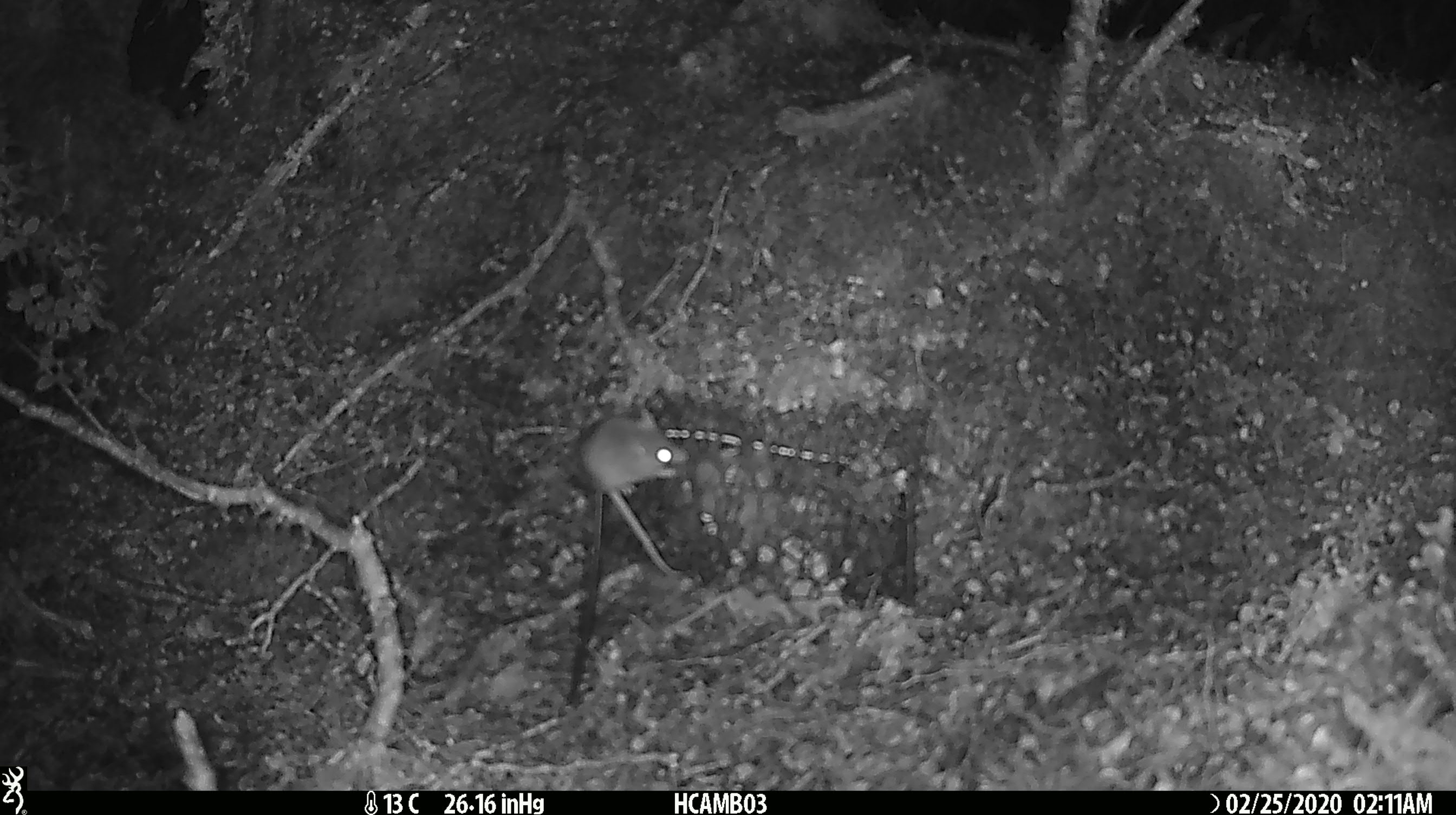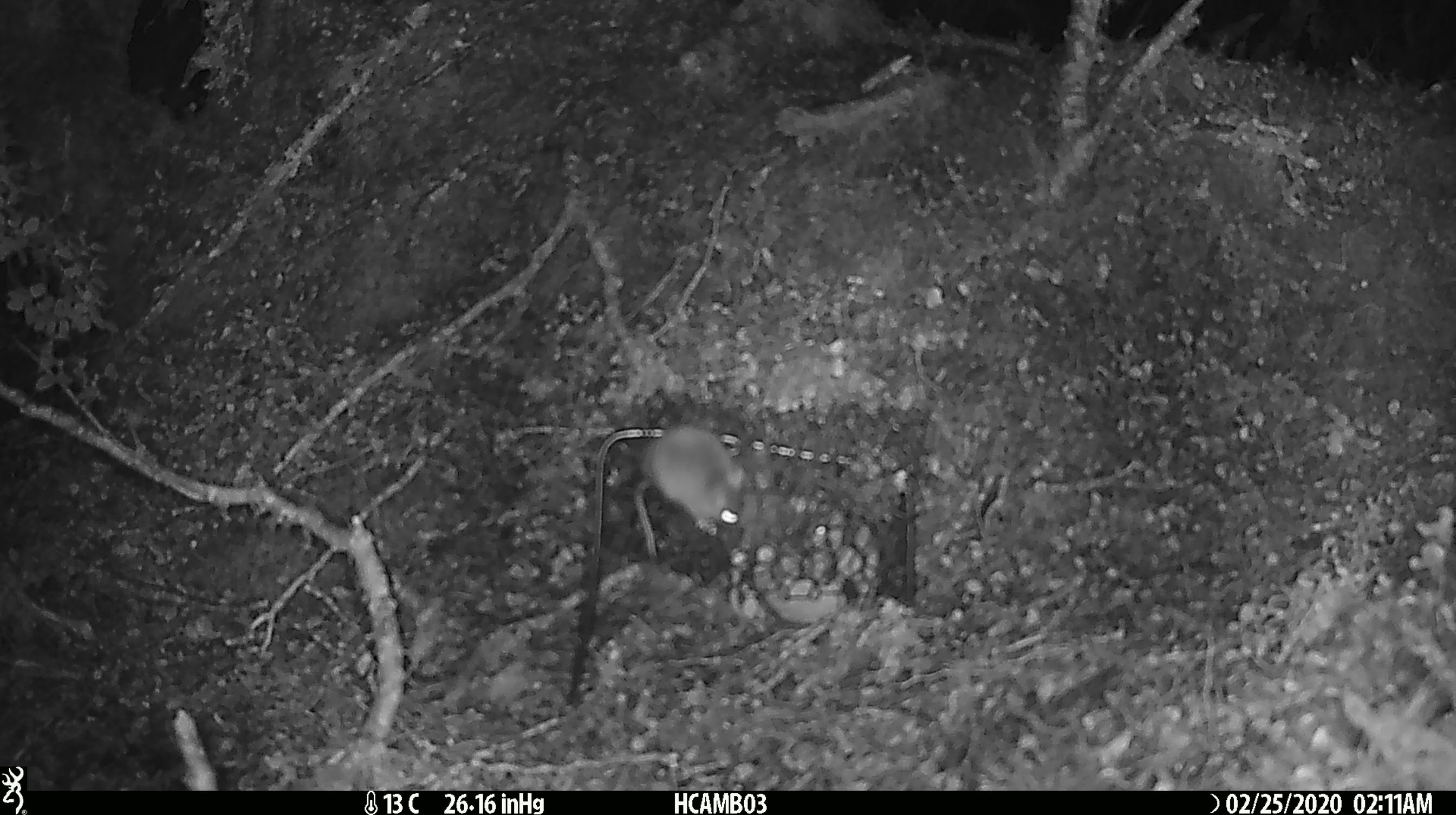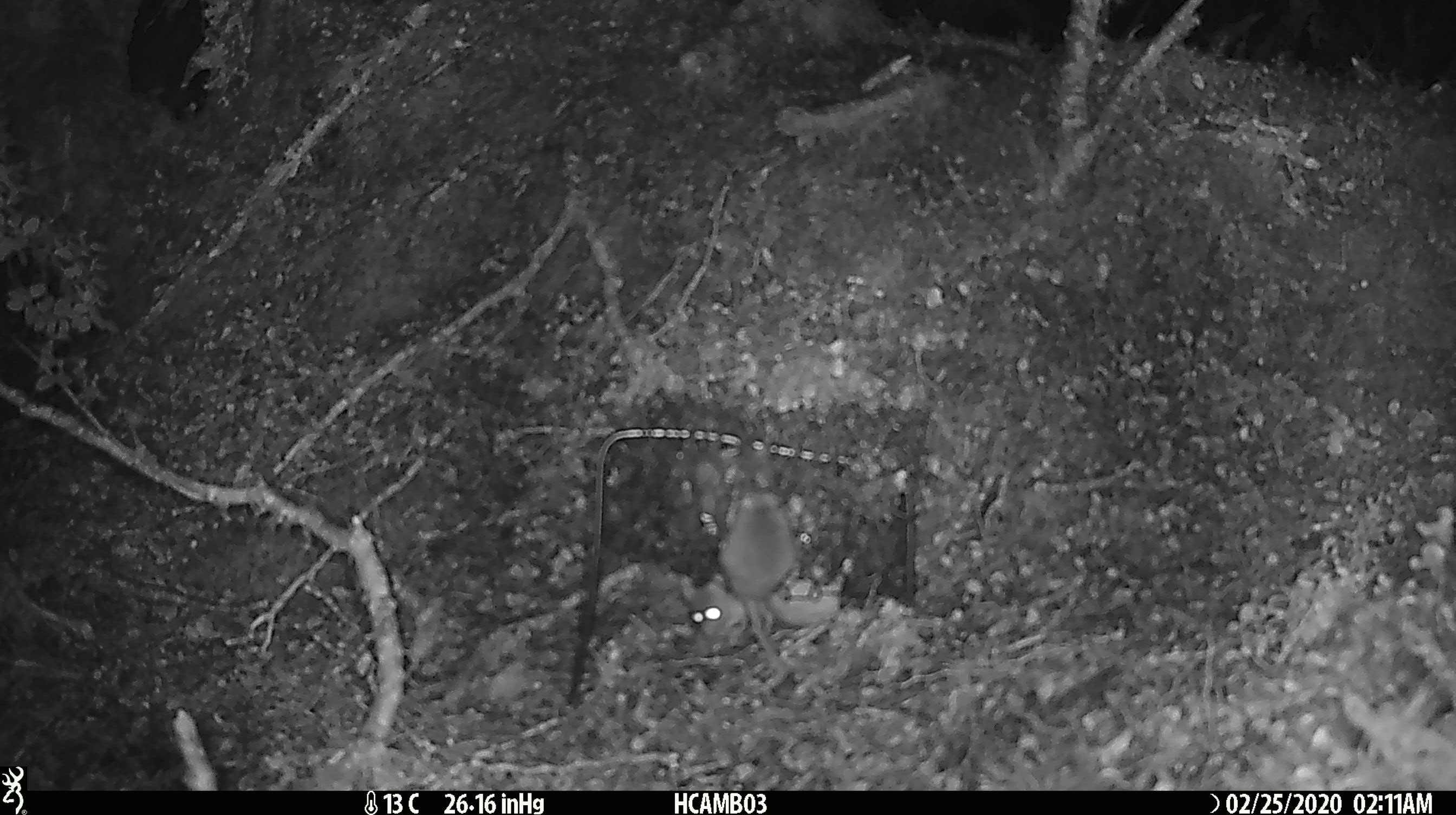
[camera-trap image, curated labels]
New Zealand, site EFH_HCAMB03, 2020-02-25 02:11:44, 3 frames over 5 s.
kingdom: Animalia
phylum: Chordata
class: Mammalia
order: Rodentia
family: Muridae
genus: Mus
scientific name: Mus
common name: mouse